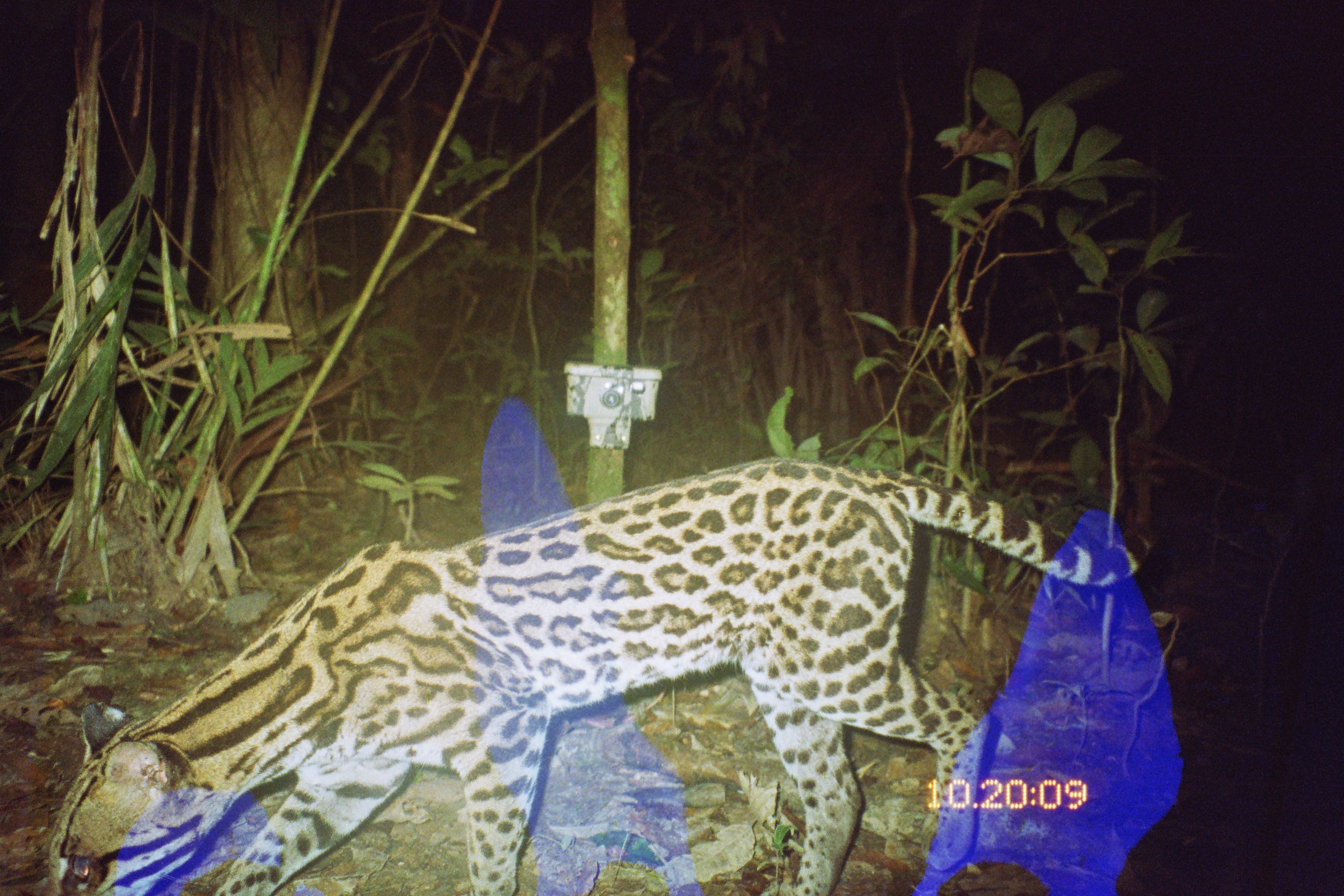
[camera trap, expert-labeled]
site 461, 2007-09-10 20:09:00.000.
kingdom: Animalia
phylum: Chordata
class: Mammalia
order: Carnivora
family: Felidae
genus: Leopardus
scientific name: Leopardus pardalis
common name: ocelot